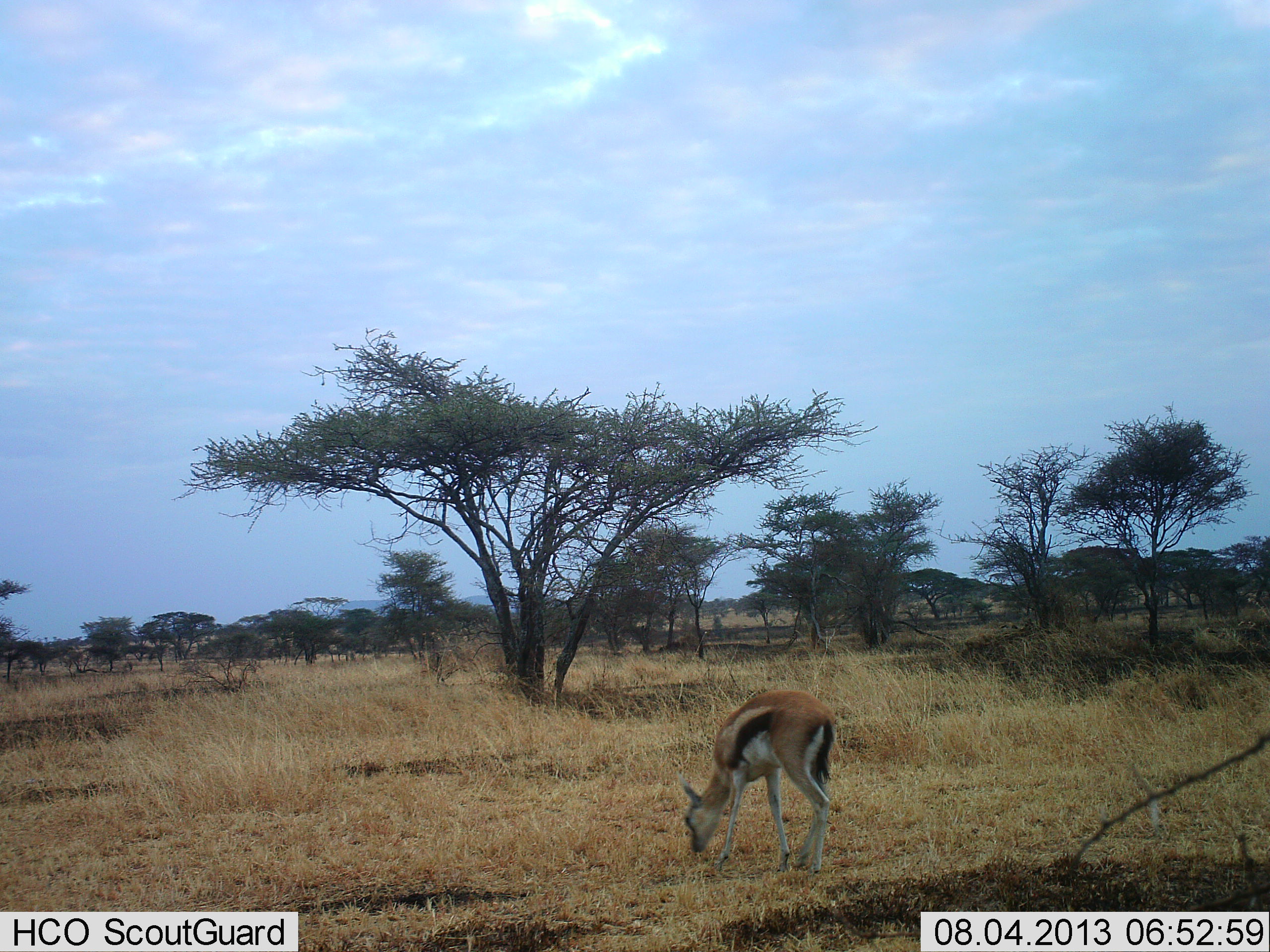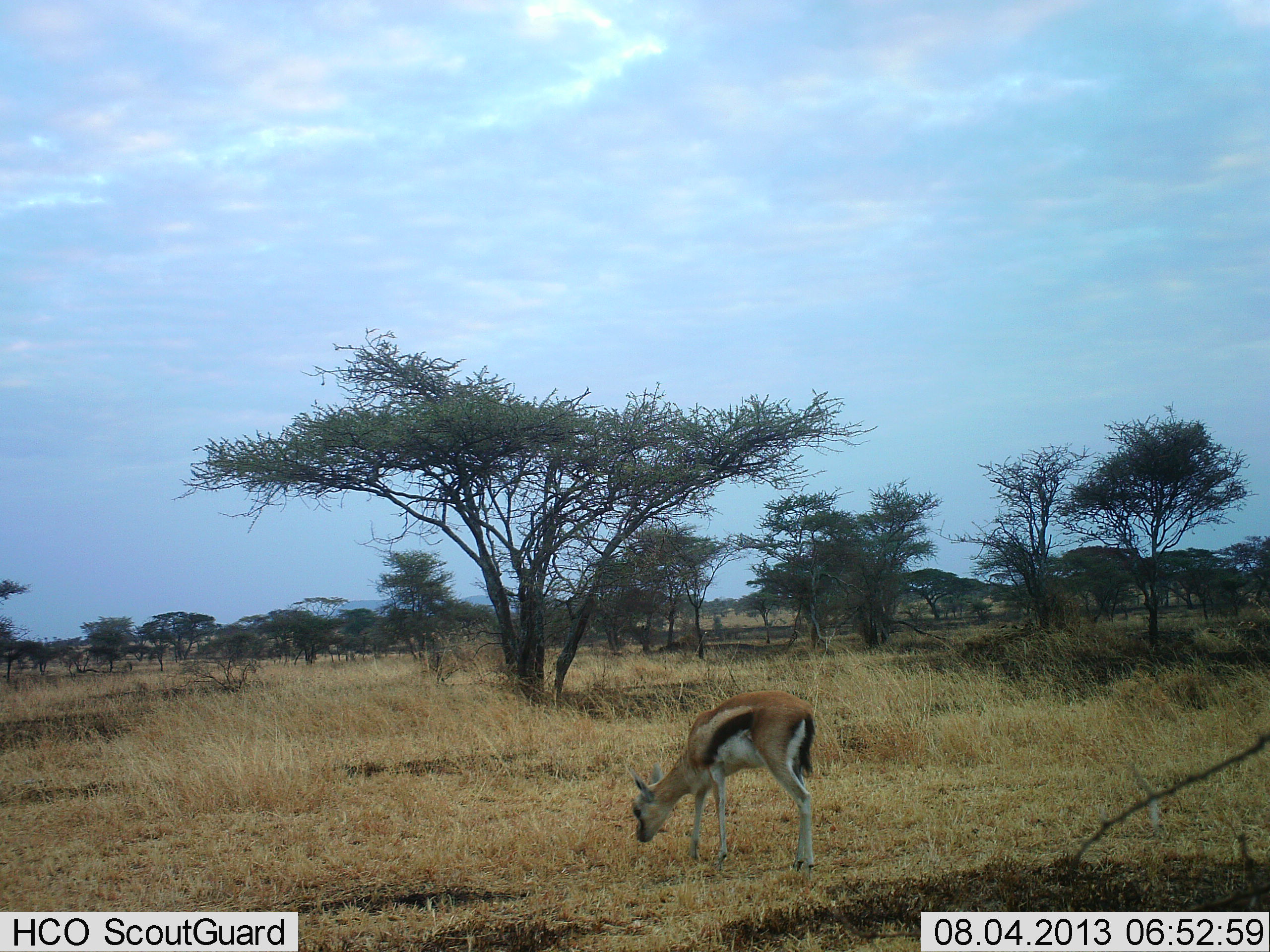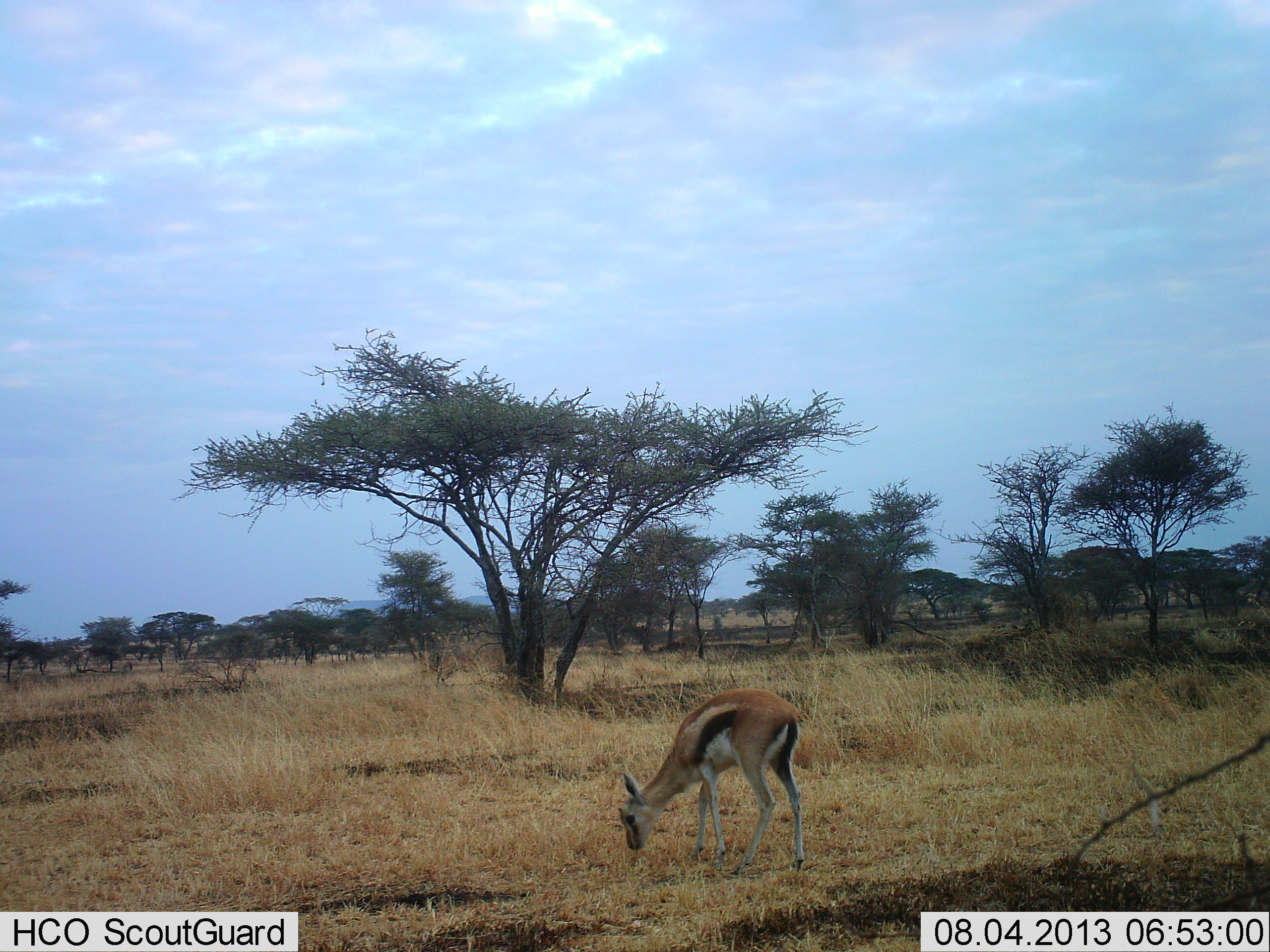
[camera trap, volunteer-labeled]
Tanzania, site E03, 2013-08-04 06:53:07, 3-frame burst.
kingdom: Animalia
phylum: Chordata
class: Mammalia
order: Artiodactyla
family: Bovidae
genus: Eudorcas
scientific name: Eudorcas thomsonii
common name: thomson's gazelle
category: gazellethomsons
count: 1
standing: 13%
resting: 0%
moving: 20%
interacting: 0%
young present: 7%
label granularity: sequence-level